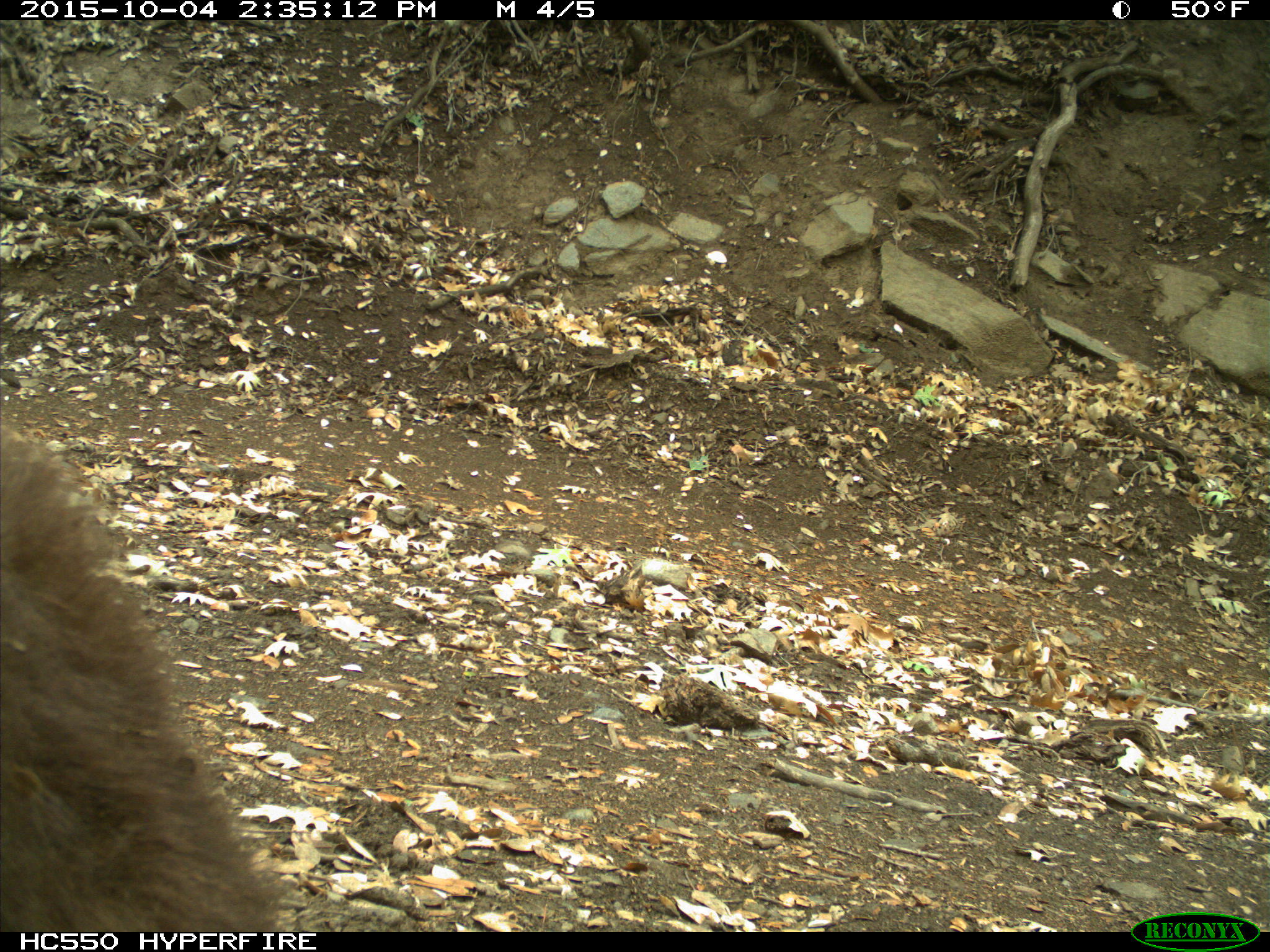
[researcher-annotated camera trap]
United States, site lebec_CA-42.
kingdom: Animalia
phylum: Chordata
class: Mammalia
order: Carnivora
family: Ursidae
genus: Ursus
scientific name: Ursus americanus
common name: american black bear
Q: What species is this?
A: Ursus americanus (american black bear).